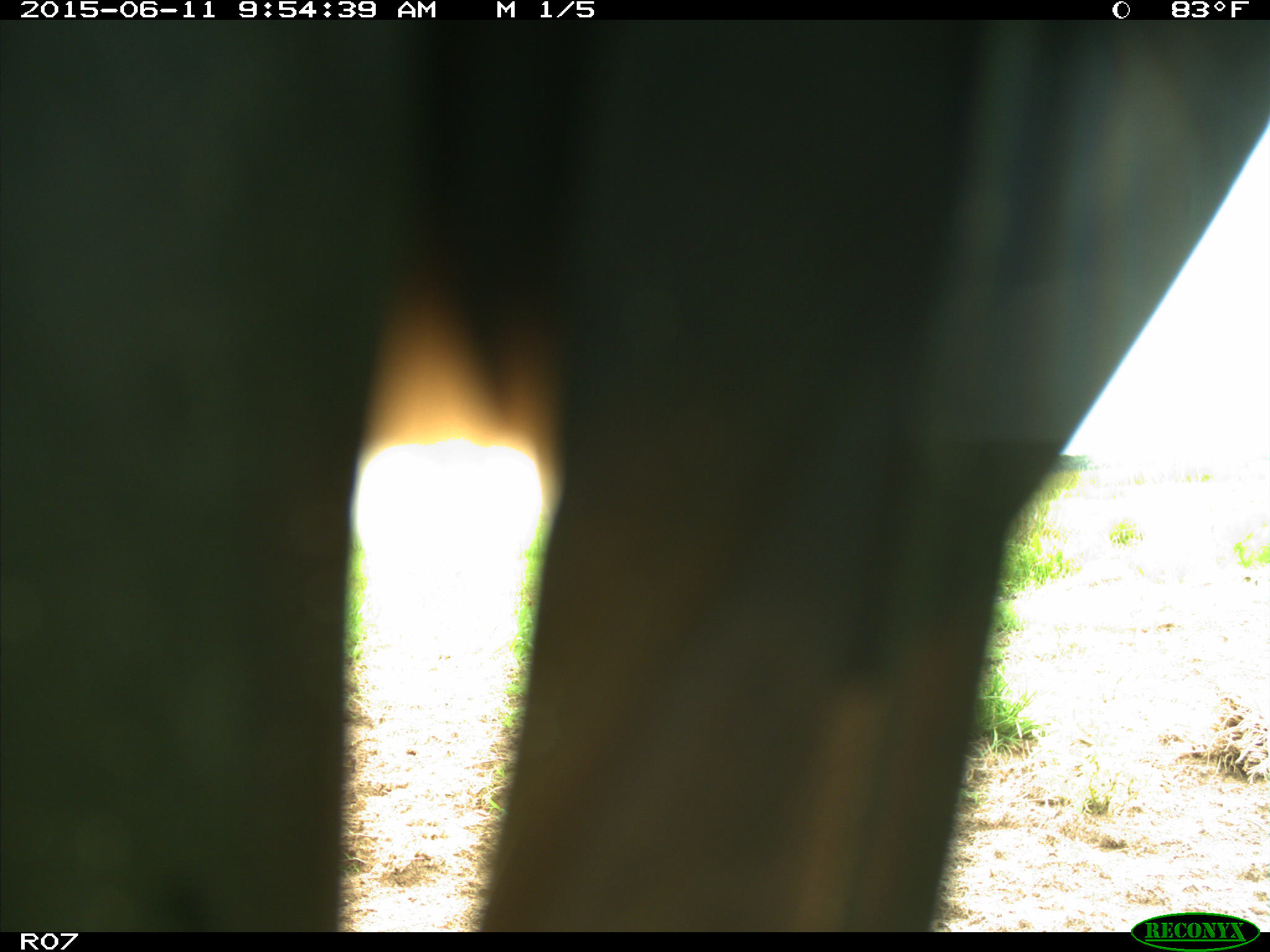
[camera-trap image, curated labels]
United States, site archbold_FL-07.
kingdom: Animalia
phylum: Chordata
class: Mammalia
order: Artiodactyla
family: Bovidae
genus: Bos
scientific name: Bos taurus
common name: domestic cow